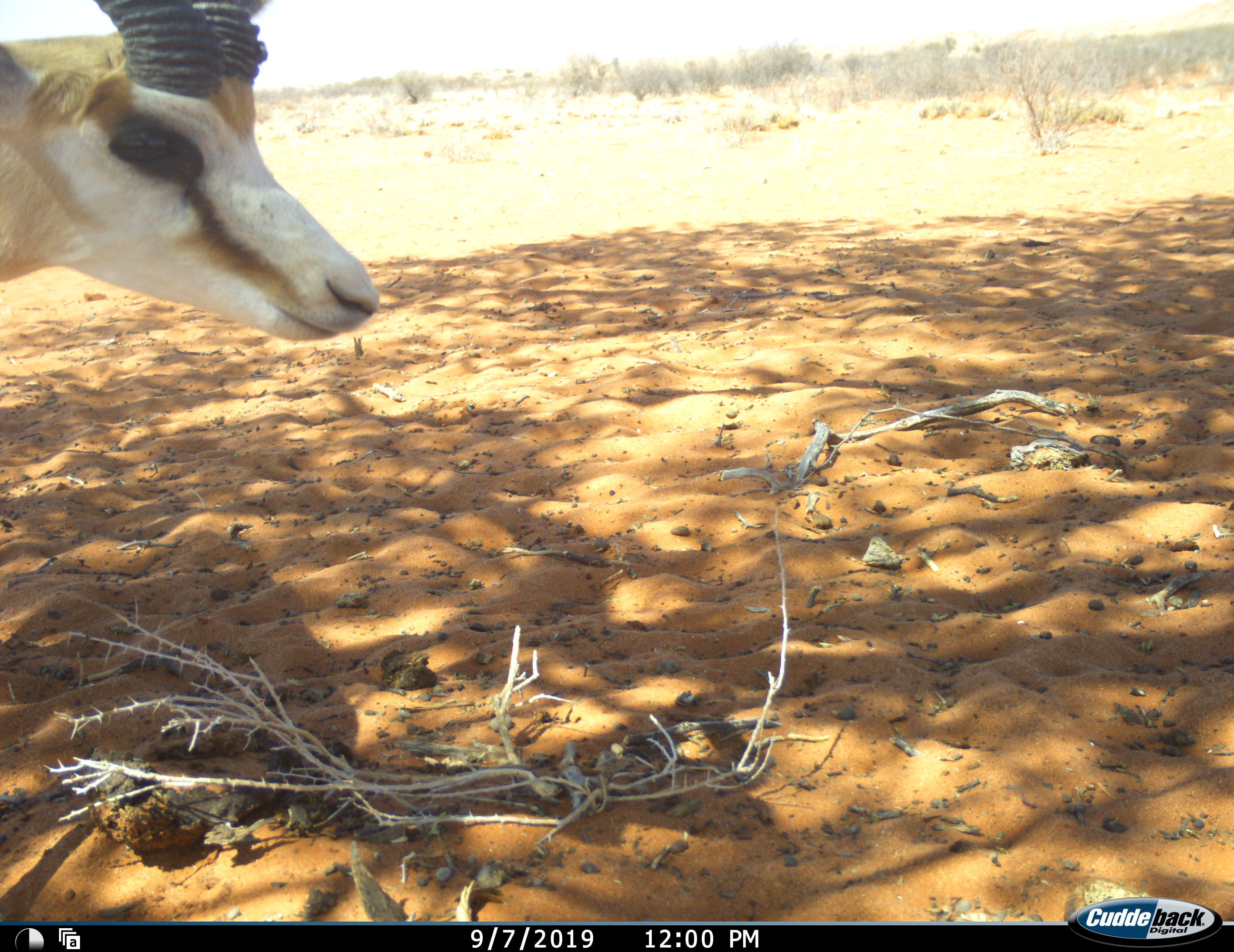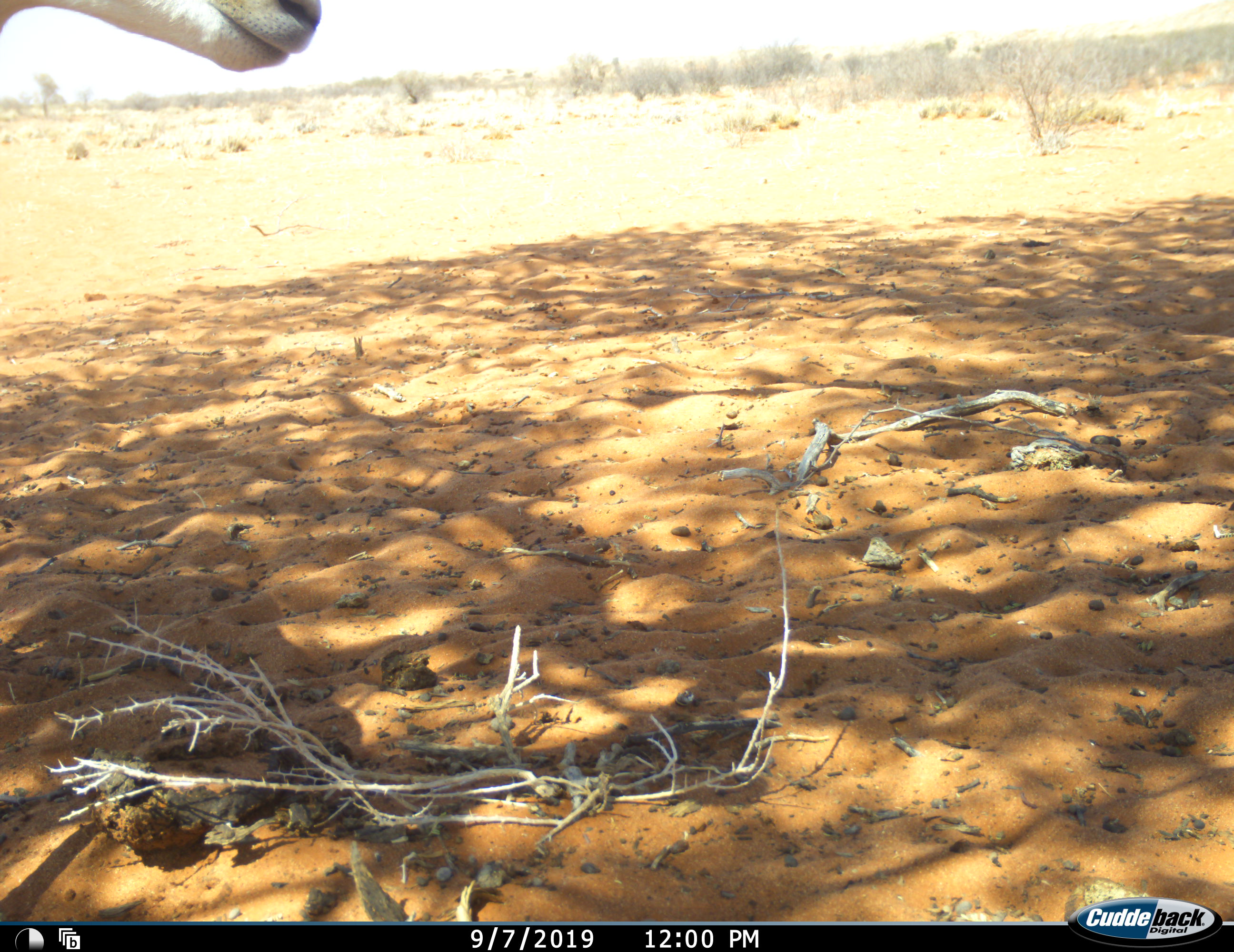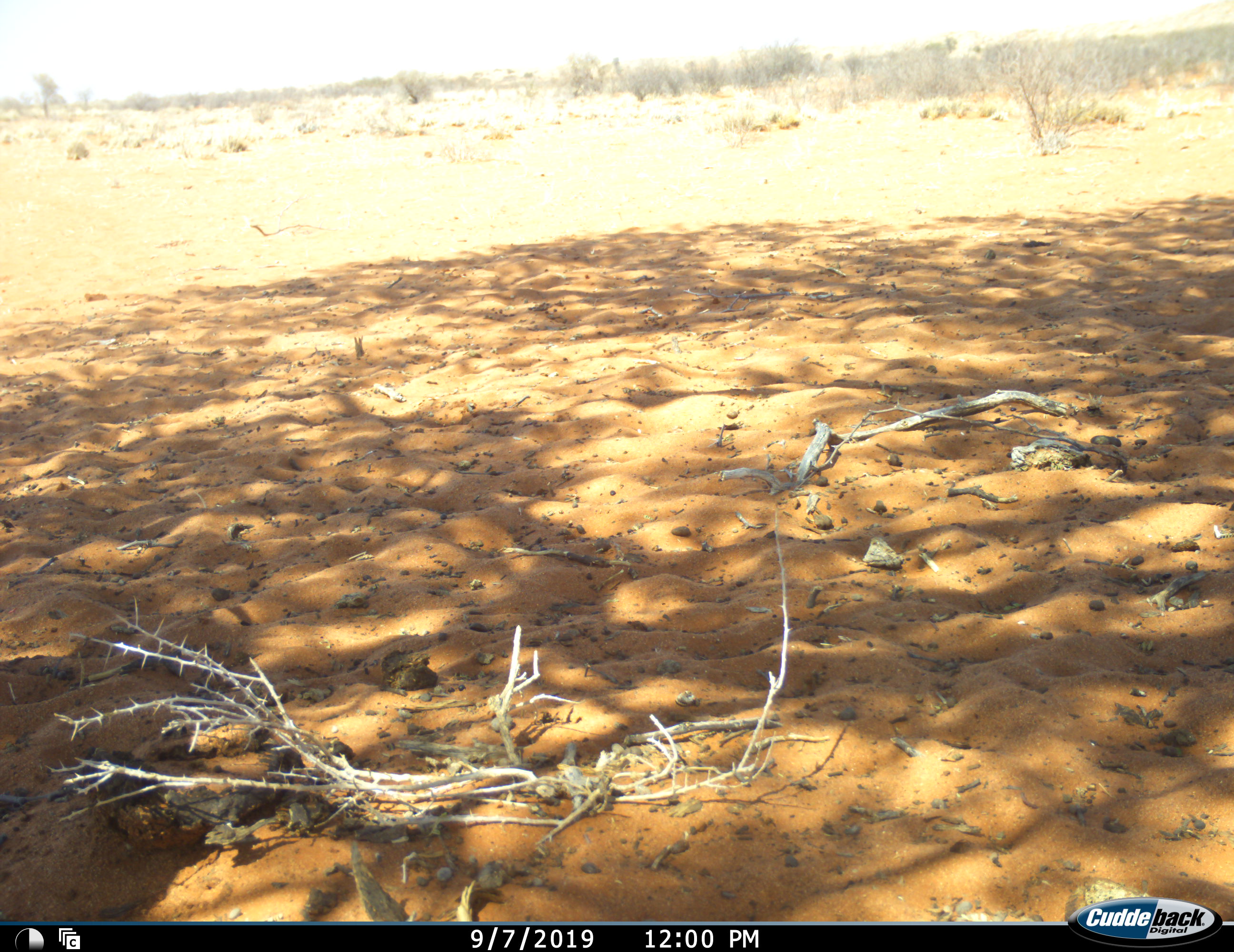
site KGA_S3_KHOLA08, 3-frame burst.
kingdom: Animalia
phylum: Chordata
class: Mammalia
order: Artiodactyla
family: Bovidae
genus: Antidorcas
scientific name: Antidorcas marsupialis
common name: springbok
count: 1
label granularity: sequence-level